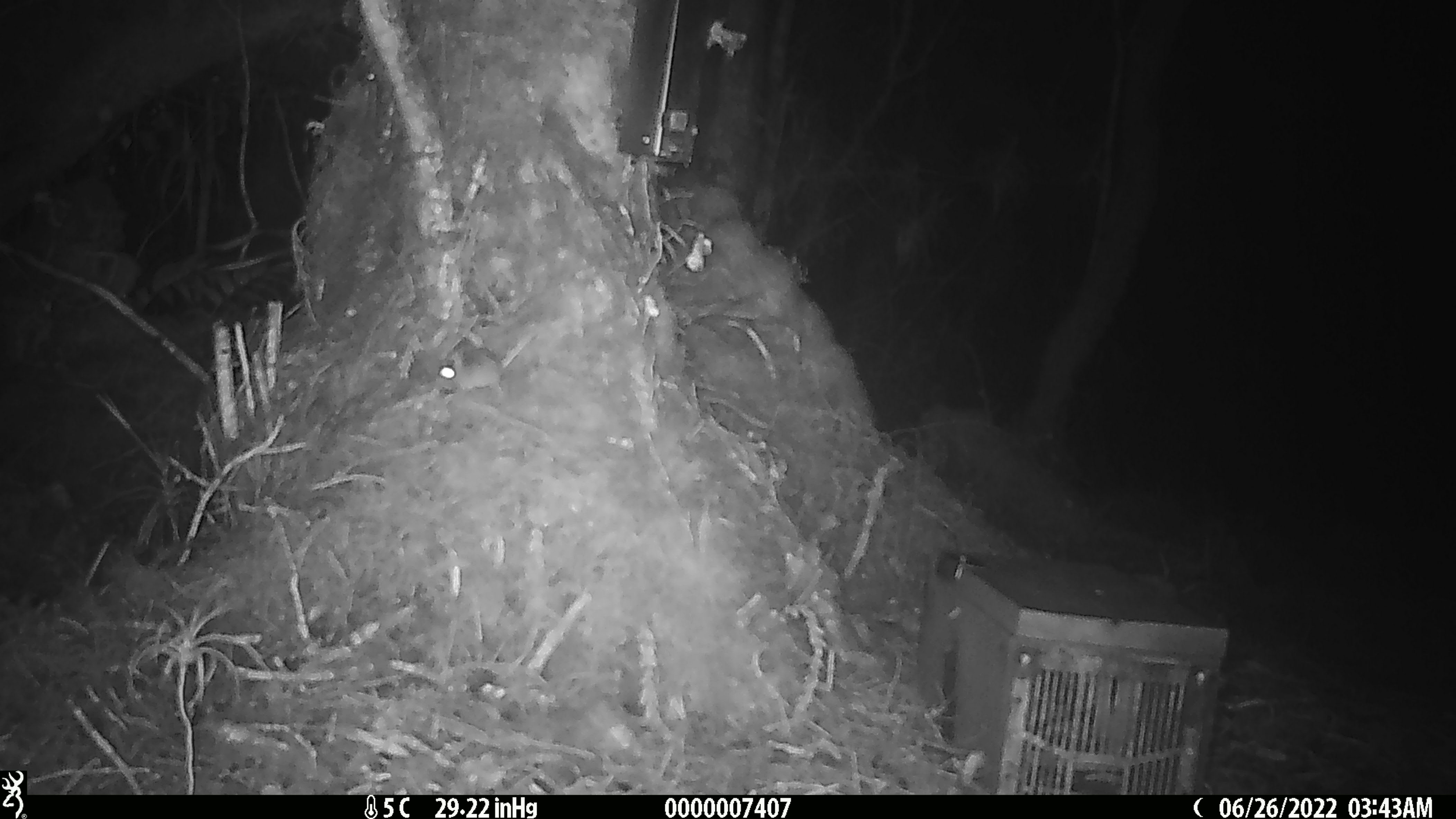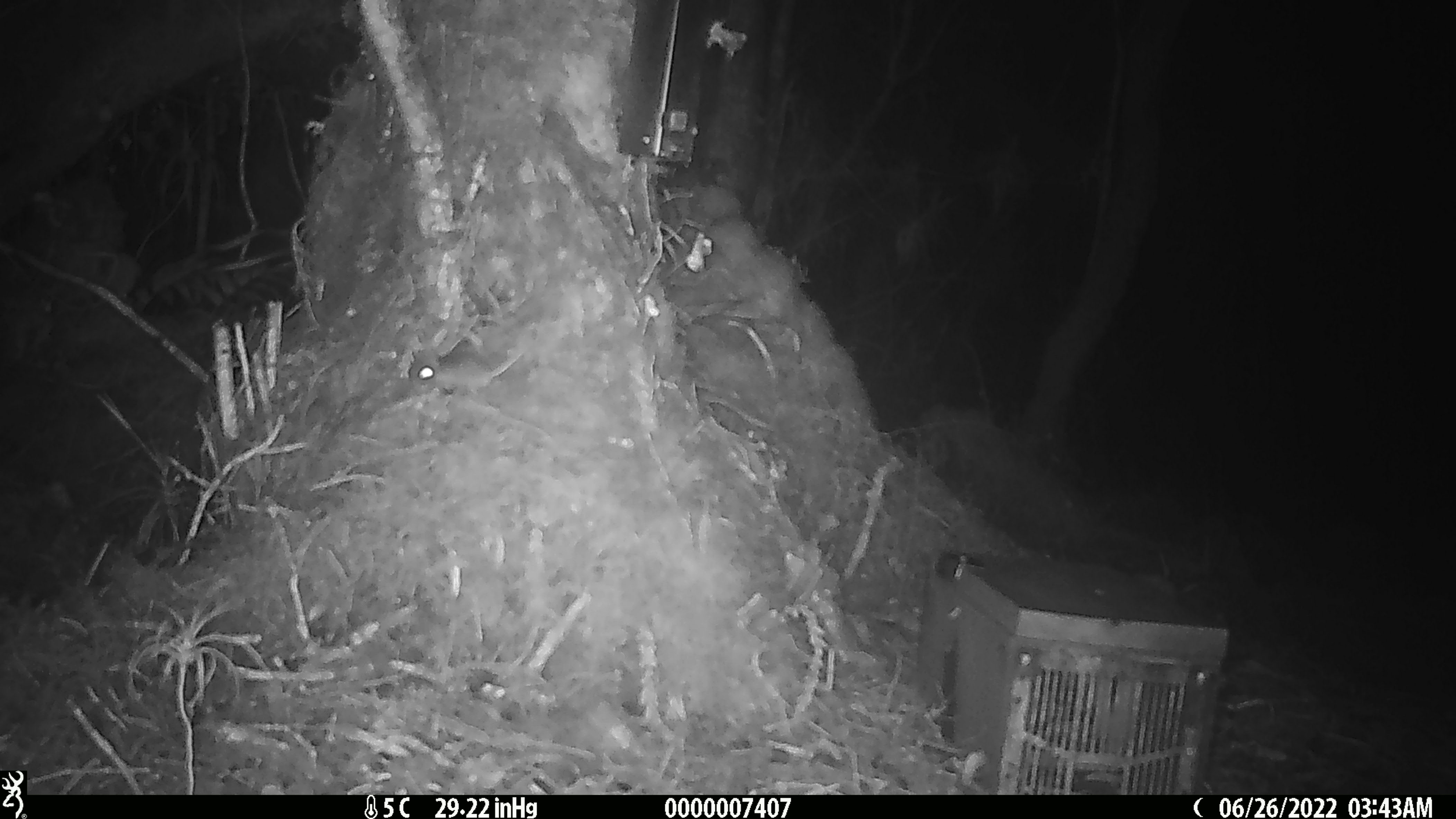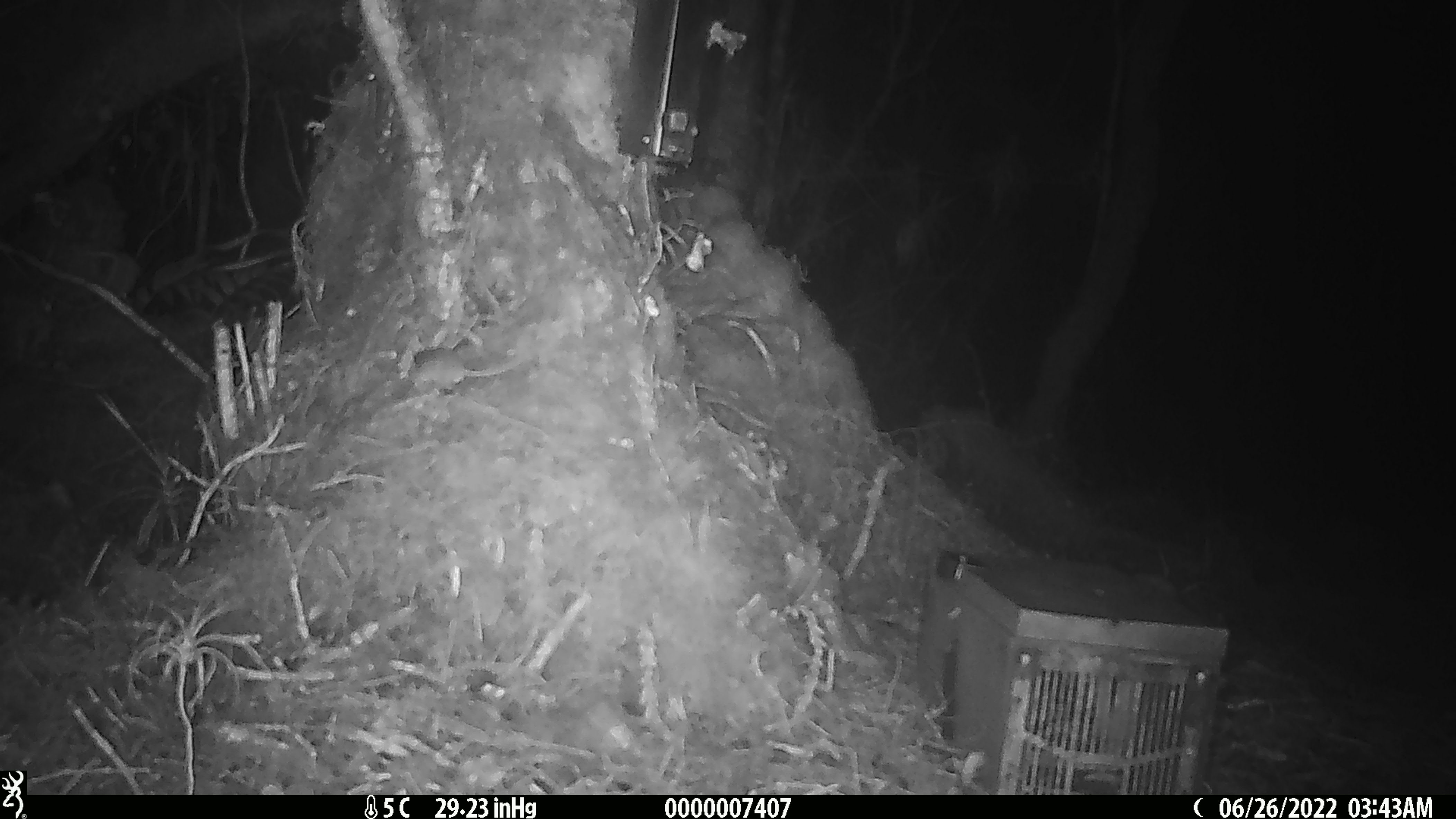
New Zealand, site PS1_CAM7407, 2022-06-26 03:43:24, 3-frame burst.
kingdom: Animalia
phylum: Chordata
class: Mammalia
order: Rodentia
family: Muridae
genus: Mus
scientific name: Mus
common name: mouse